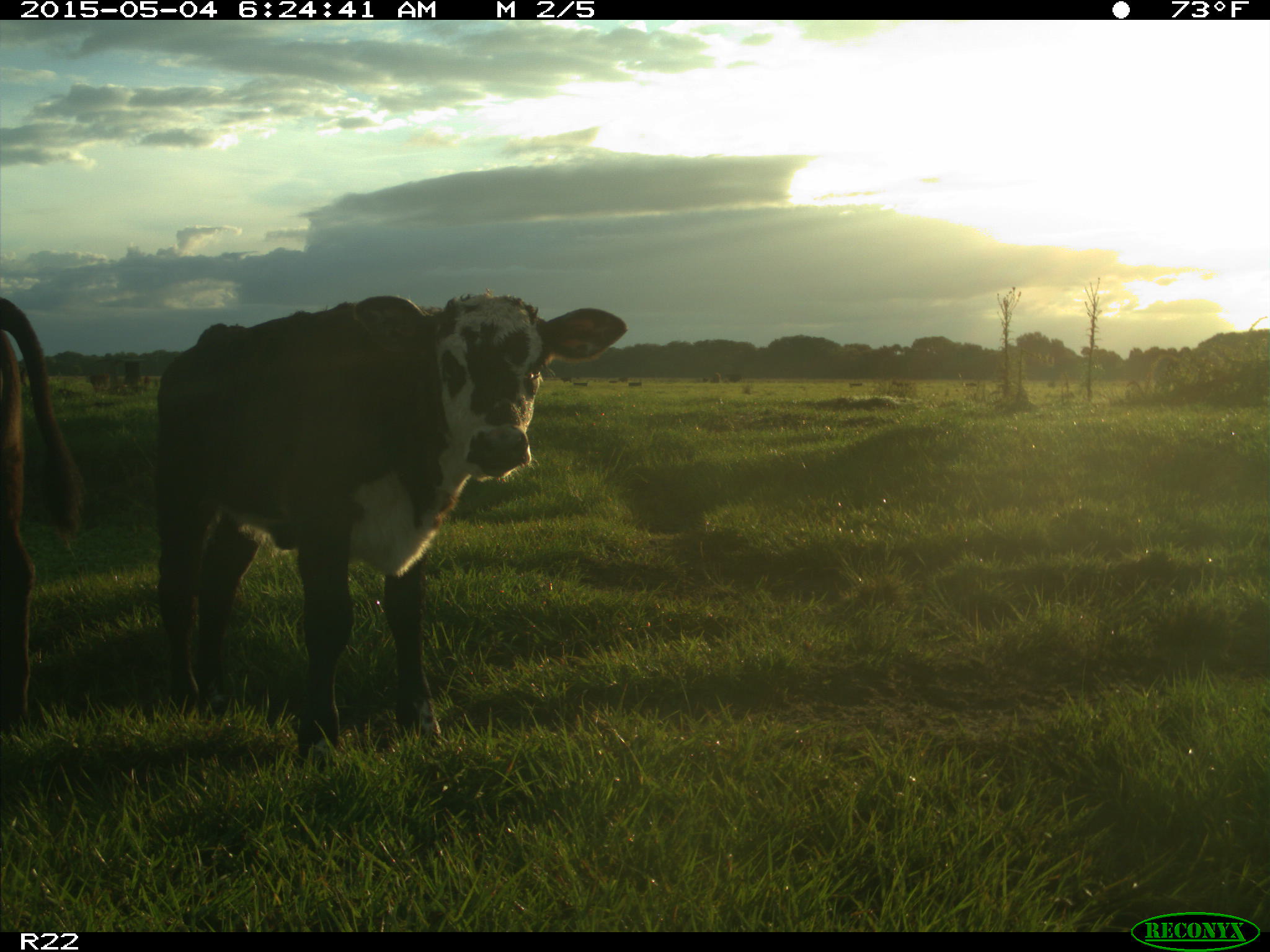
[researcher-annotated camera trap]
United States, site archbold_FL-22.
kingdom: Animalia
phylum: Chordata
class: Mammalia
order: Artiodactyla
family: Bovidae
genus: Bos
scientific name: Bos taurus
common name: domestic cow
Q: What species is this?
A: Bos taurus (domestic cow).